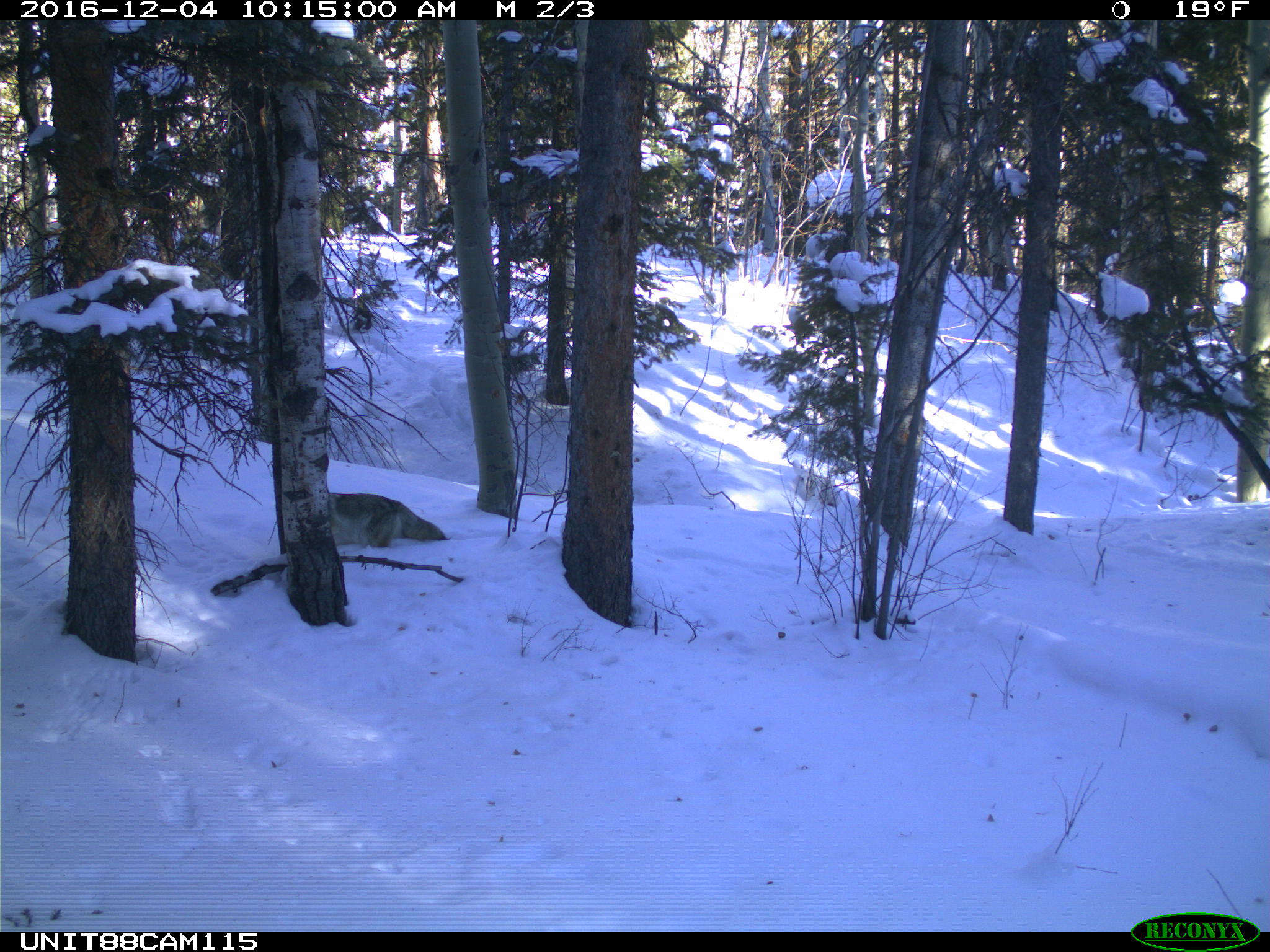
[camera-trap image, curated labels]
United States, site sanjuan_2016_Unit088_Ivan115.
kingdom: Animalia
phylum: Chordata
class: Mammalia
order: Carnivora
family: Canidae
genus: Canis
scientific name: Canis latrans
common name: coyote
Canis latrans (coyote).